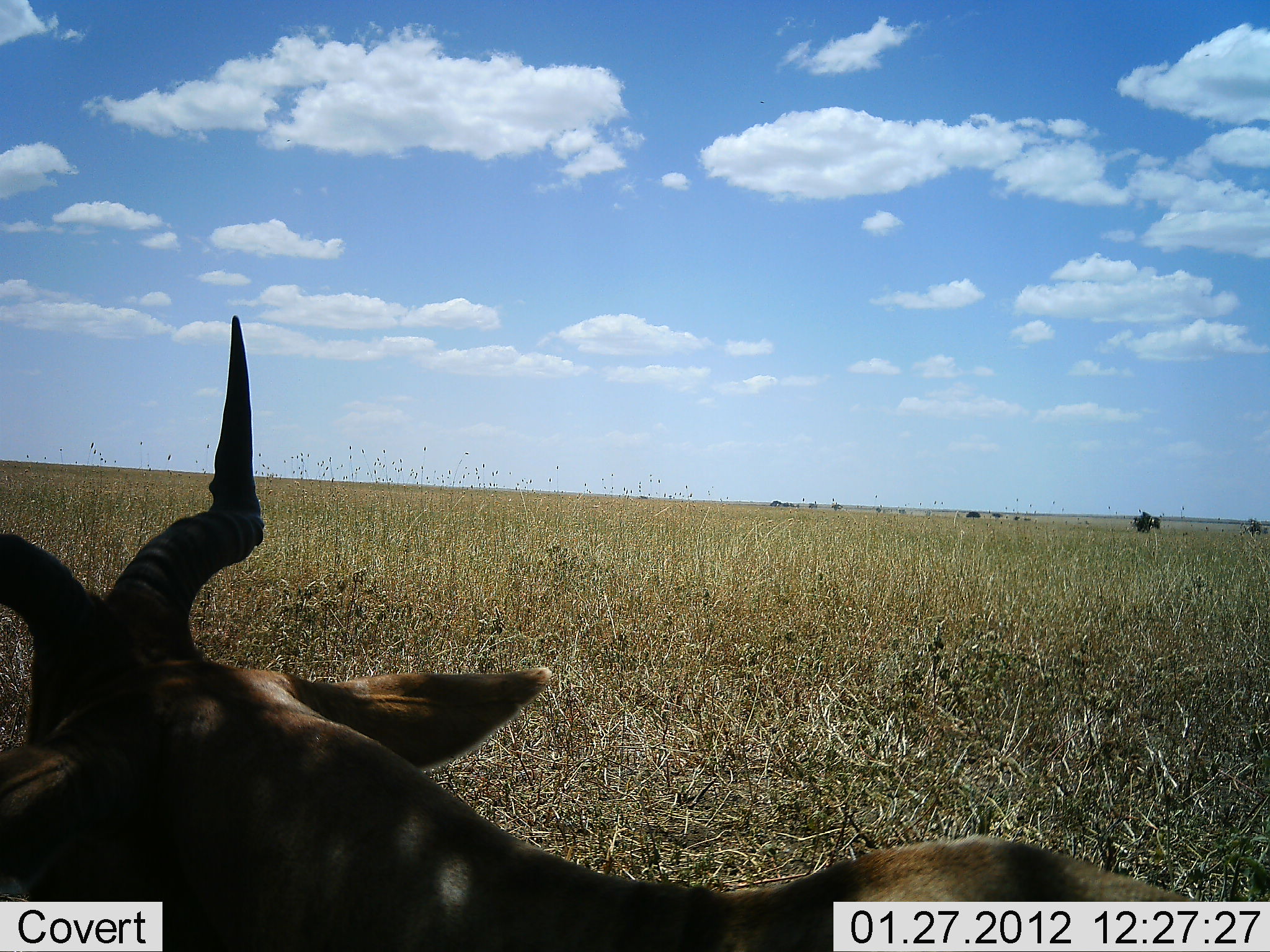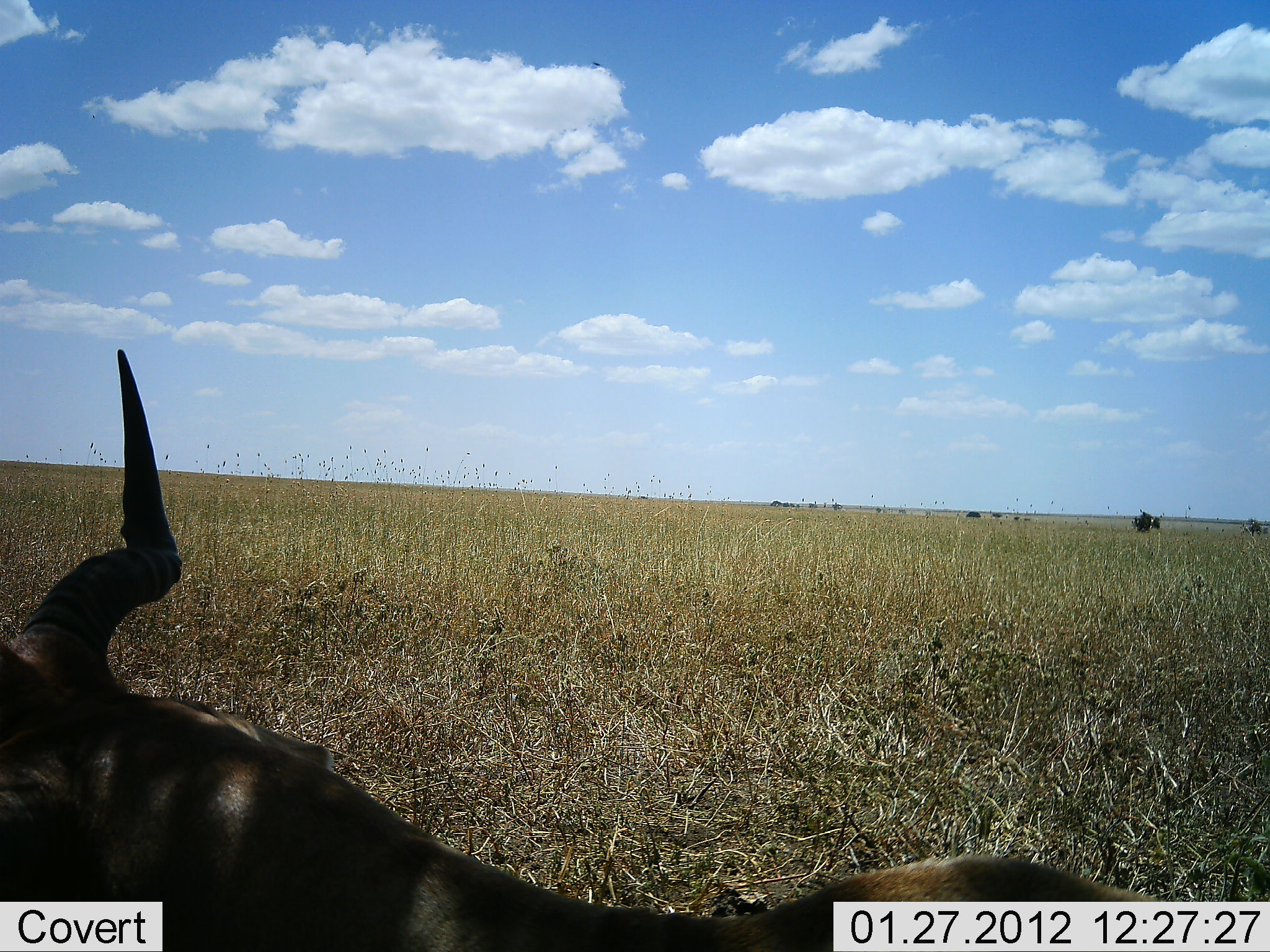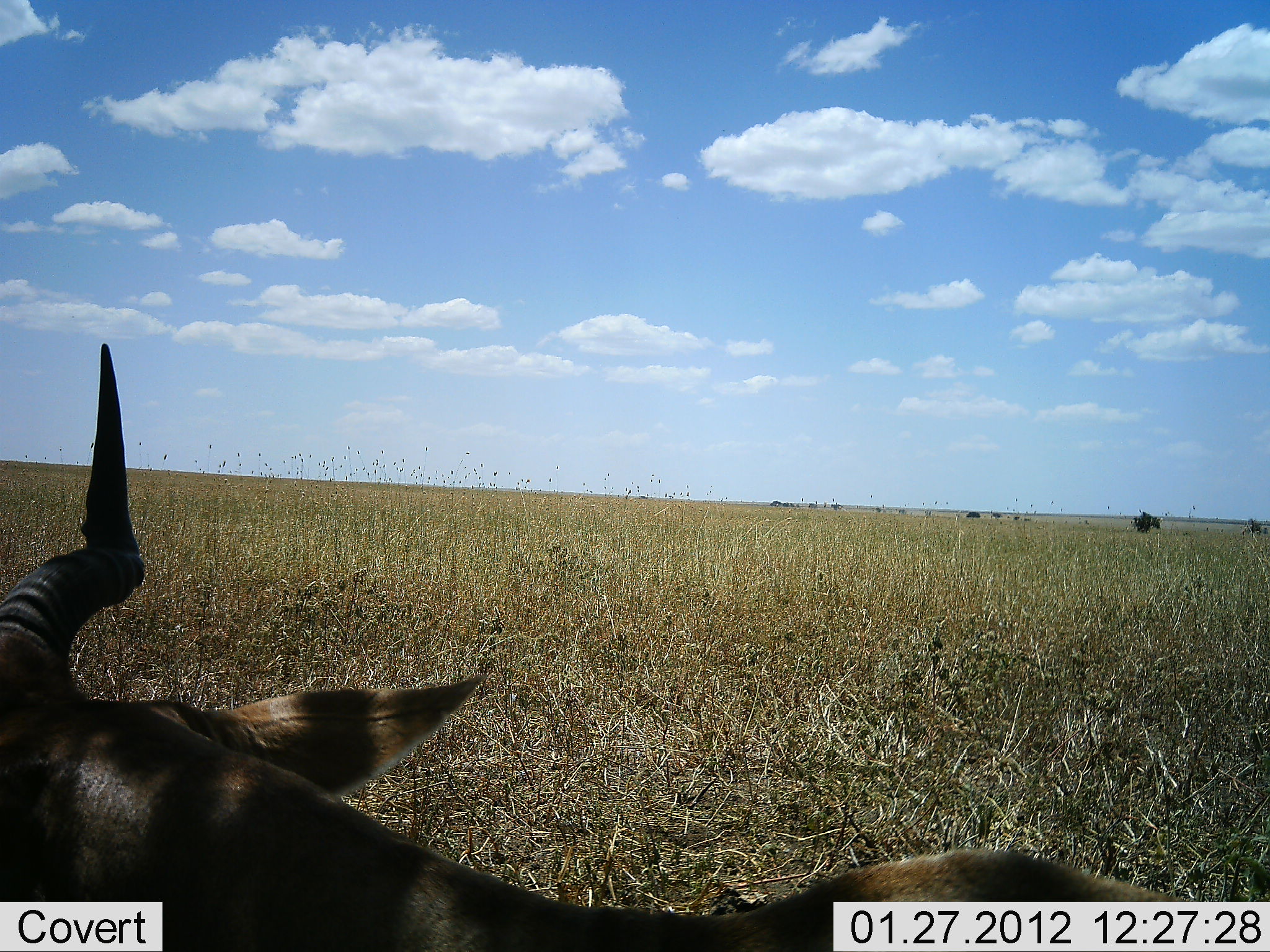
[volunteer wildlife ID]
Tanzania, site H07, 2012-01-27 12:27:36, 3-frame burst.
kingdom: Animalia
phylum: Chordata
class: Mammalia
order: Artiodactyla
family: Bovidae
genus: Alcelaphus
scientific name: Alcelaphus buselaphus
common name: hartebeest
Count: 1.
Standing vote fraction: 25%.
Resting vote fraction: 75%.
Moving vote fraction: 0%.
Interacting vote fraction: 0%.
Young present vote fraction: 0%.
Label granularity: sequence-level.